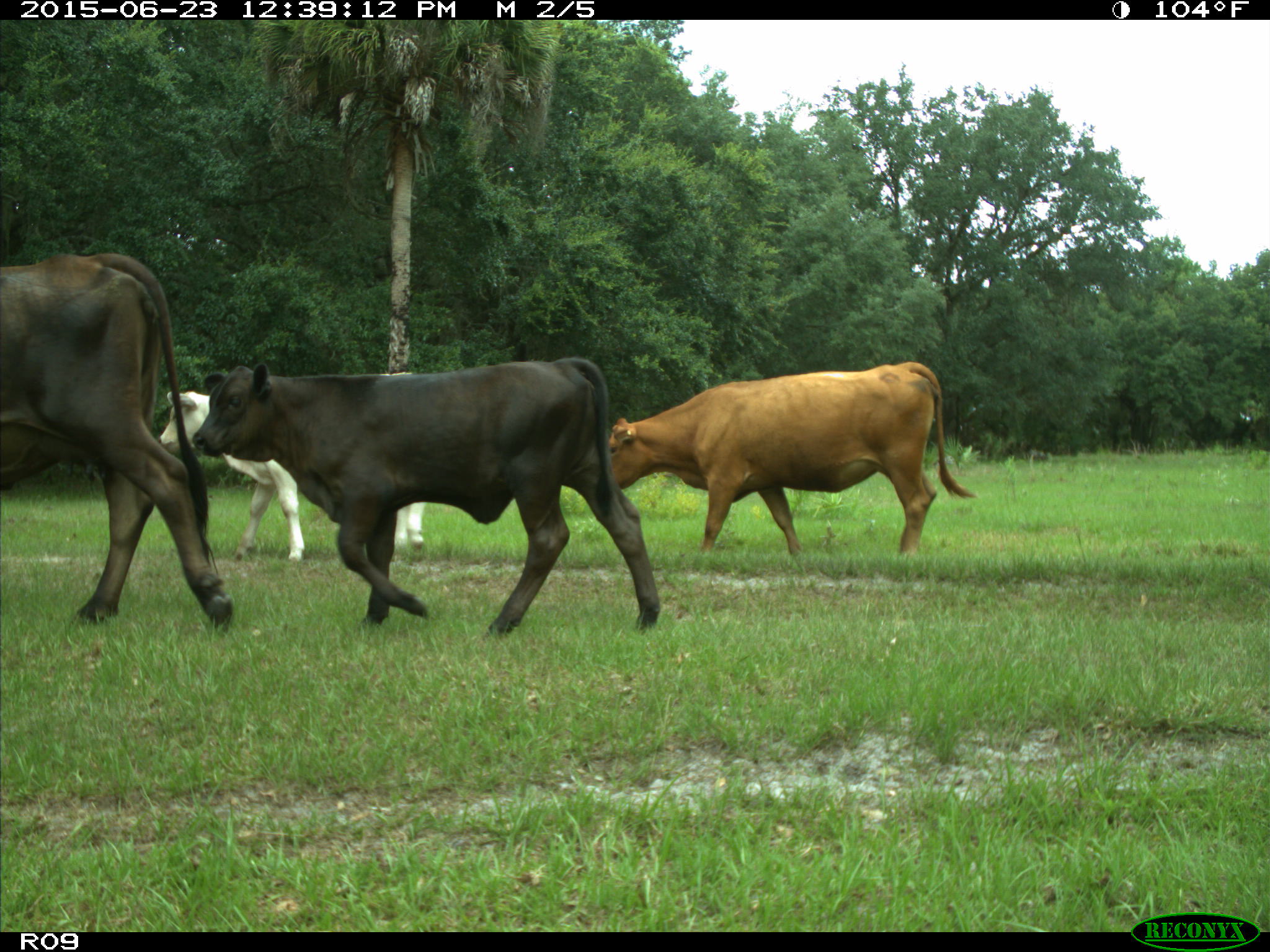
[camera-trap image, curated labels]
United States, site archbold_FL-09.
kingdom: Animalia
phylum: Chordata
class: Mammalia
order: Artiodactyla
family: Bovidae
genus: Bos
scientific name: Bos taurus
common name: domestic cow